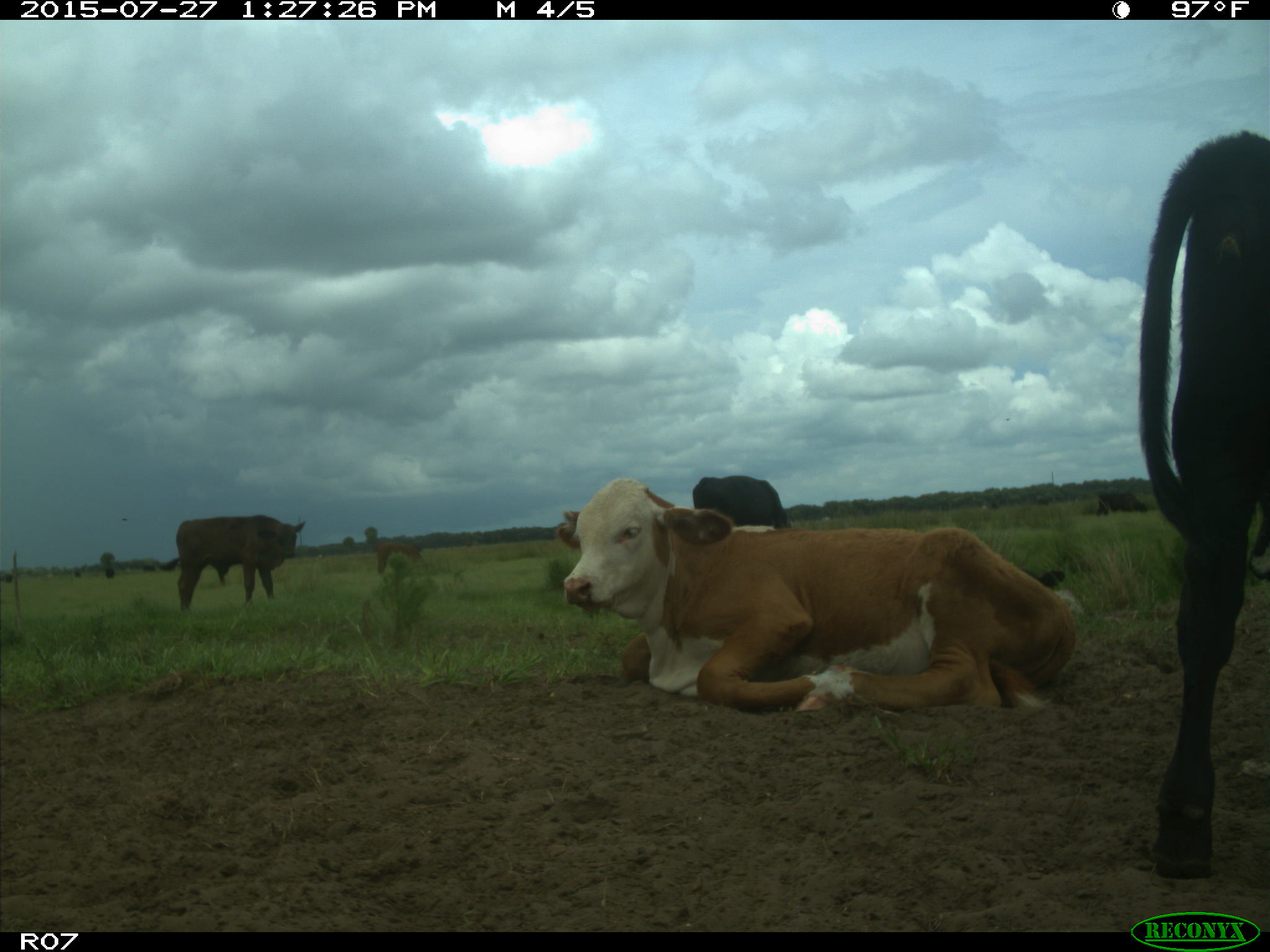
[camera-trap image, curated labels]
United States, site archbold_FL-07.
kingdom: Animalia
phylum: Chordata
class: Mammalia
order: Artiodactyla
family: Bovidae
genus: Bos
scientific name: Bos taurus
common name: domestic cow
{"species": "Bos taurus (domestic cow)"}